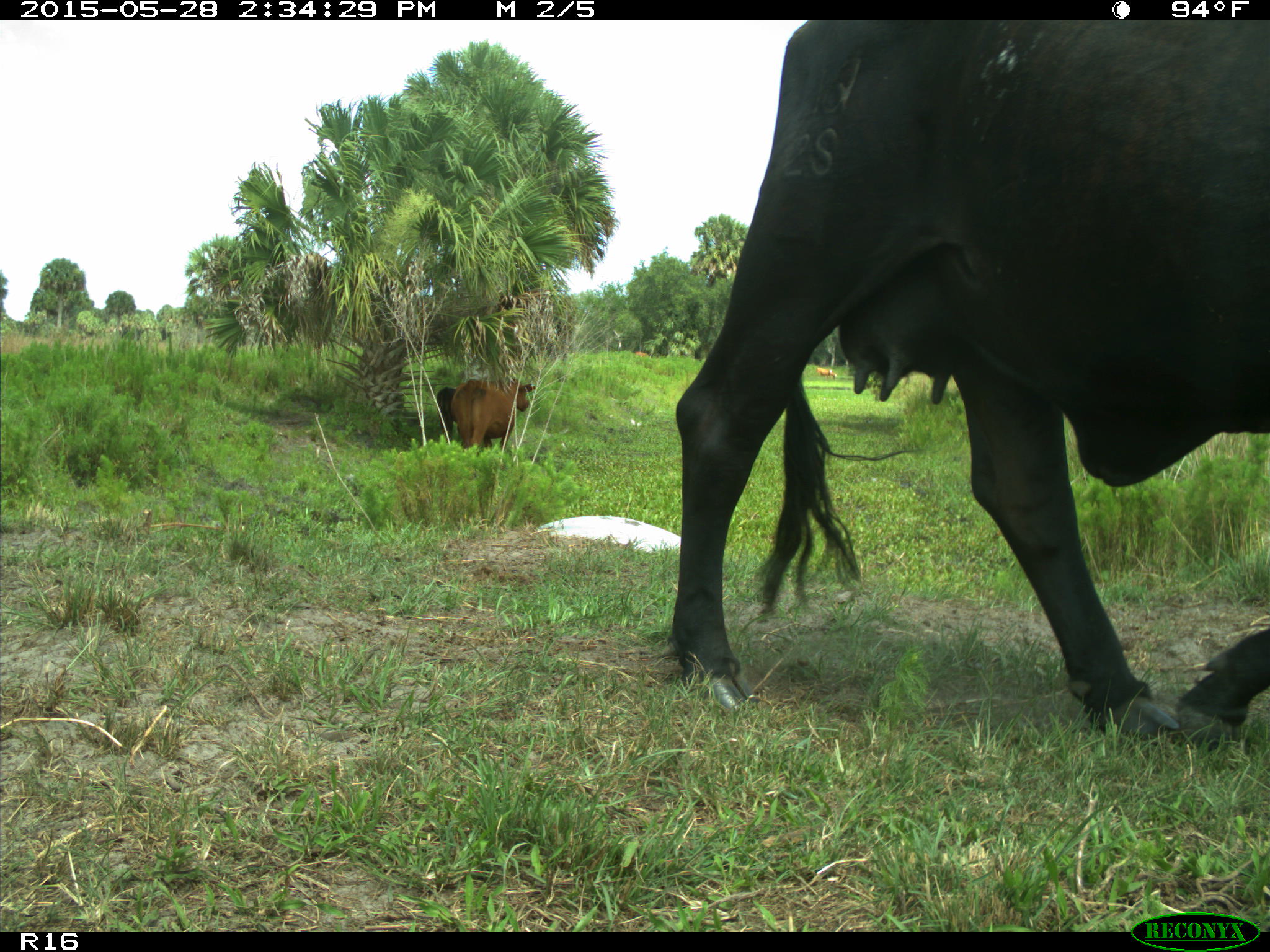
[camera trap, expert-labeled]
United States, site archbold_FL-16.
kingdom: Animalia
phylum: Chordata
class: Mammalia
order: Artiodactyla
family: Bovidae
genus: Bos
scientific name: Bos taurus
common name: domestic cow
Bos taurus (domestic cow).